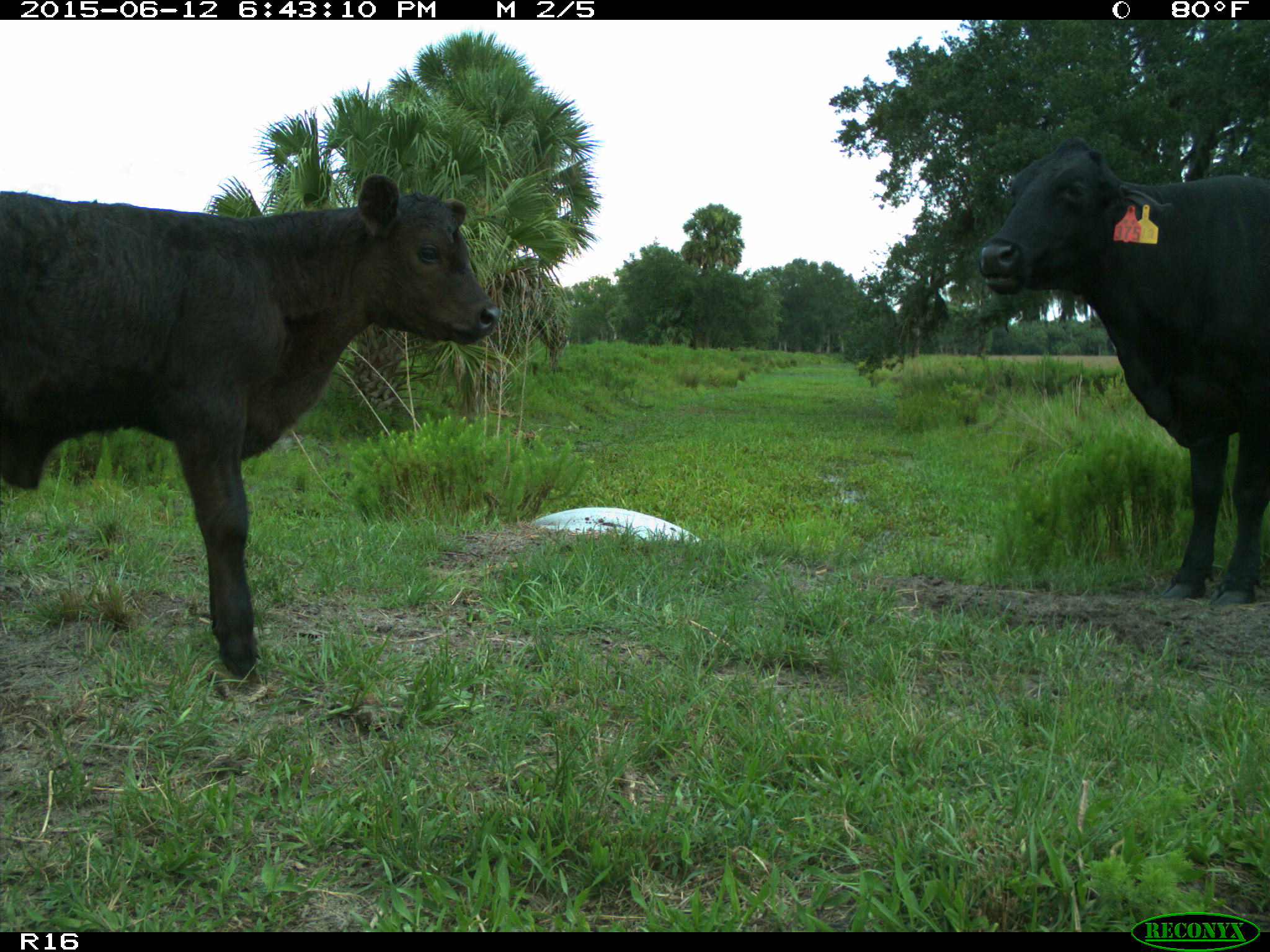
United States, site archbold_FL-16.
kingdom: Animalia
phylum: Chordata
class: Mammalia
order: Artiodactyla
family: Bovidae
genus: Bos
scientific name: Bos taurus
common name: domestic cow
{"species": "Bos taurus (domestic cow)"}